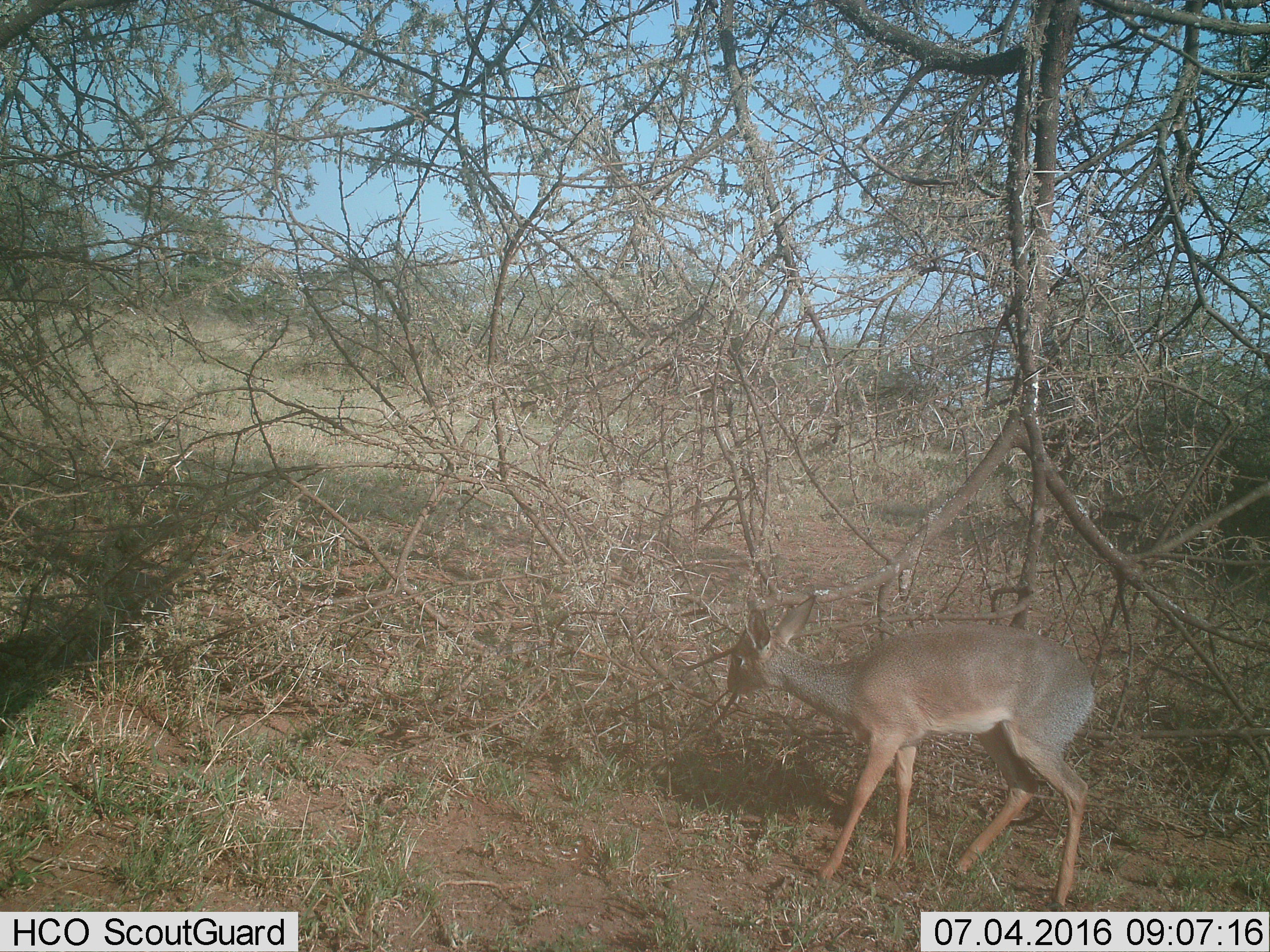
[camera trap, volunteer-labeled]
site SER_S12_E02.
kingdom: Animalia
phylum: Chordata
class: Mammalia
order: Artiodactyla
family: Bovidae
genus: Madoqua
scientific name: Madoqua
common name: dik-dik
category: dikdik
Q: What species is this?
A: Dikdik (dik-dik) (Madoqua).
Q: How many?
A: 1.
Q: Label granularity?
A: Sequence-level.